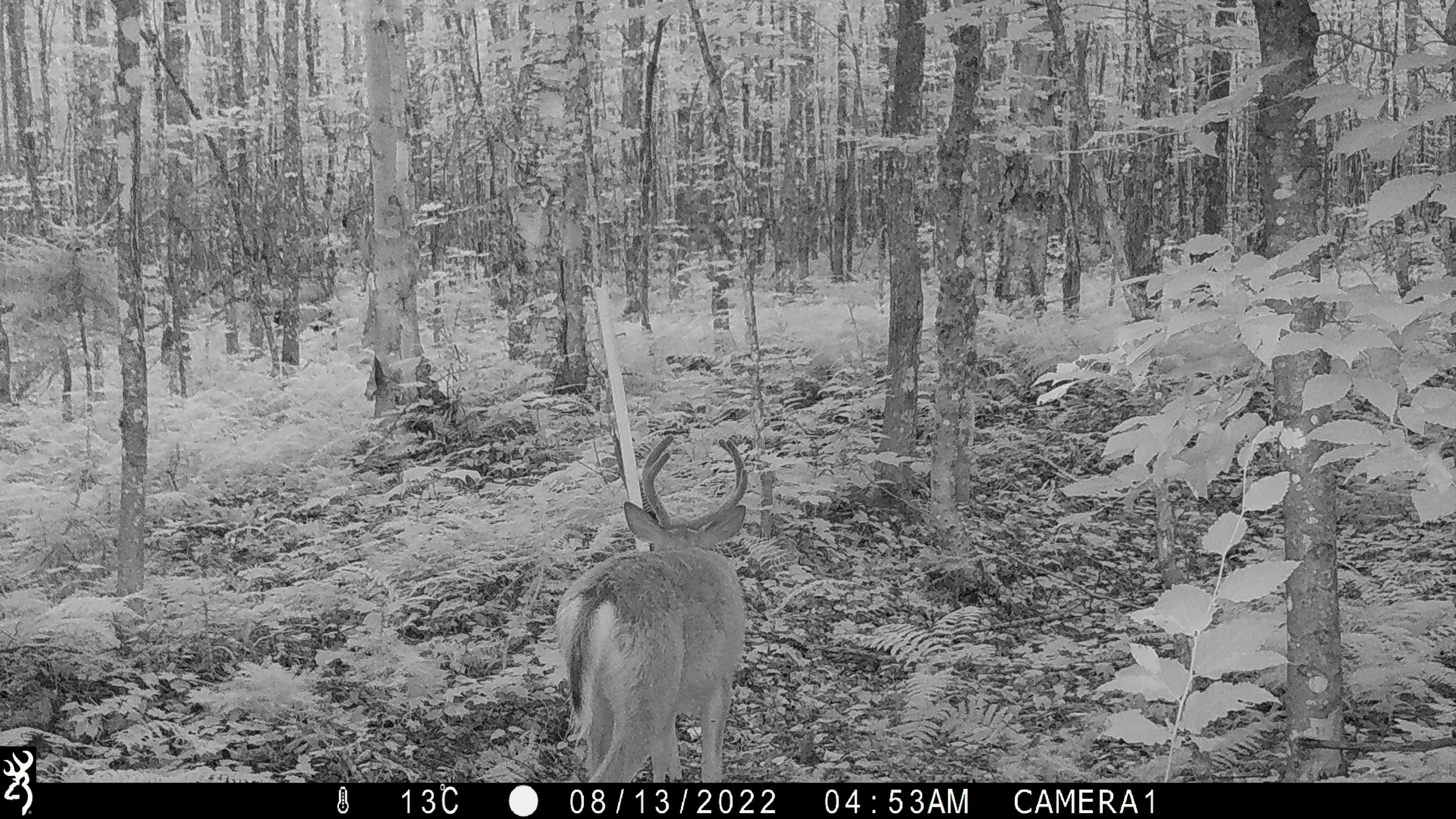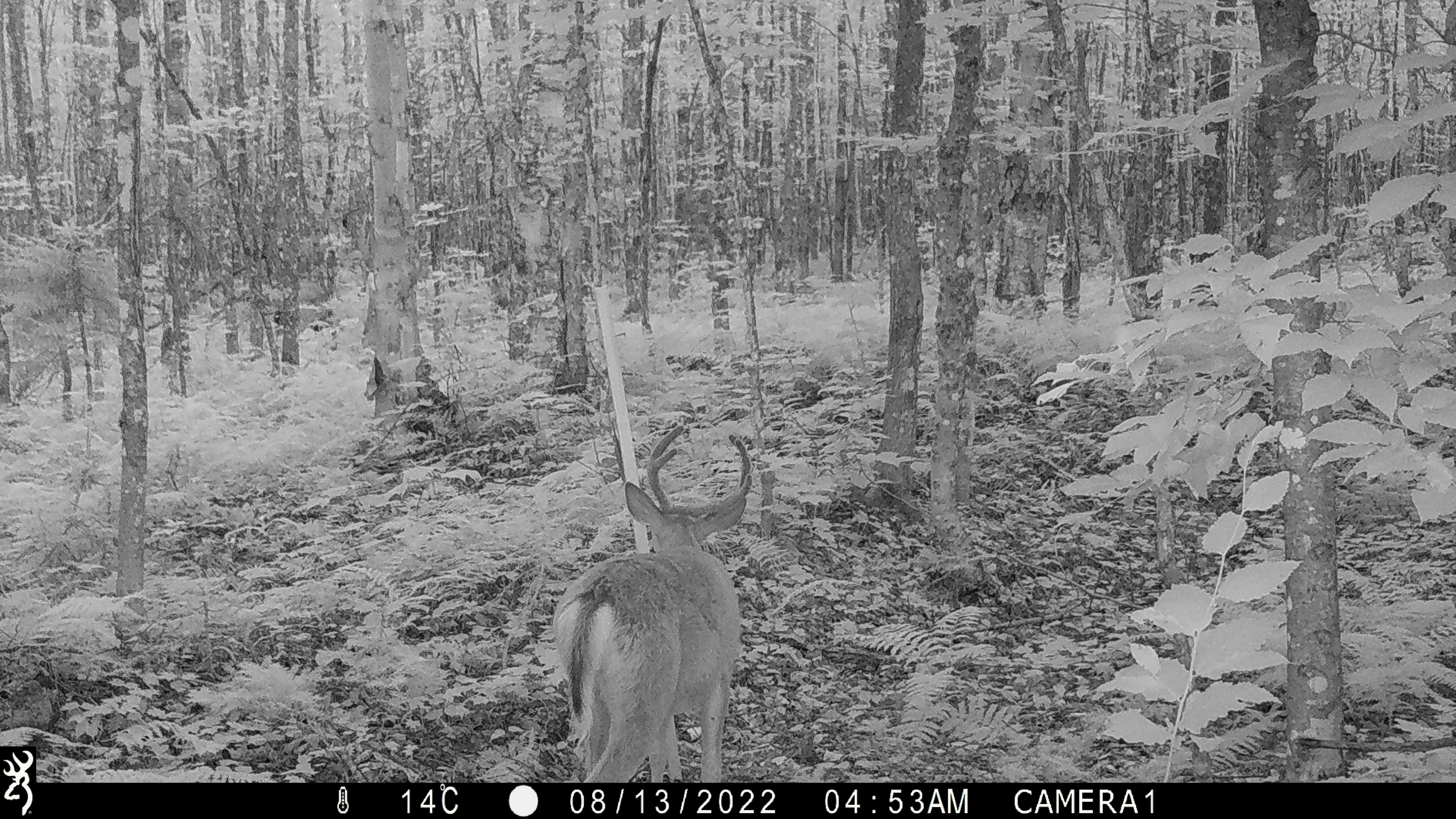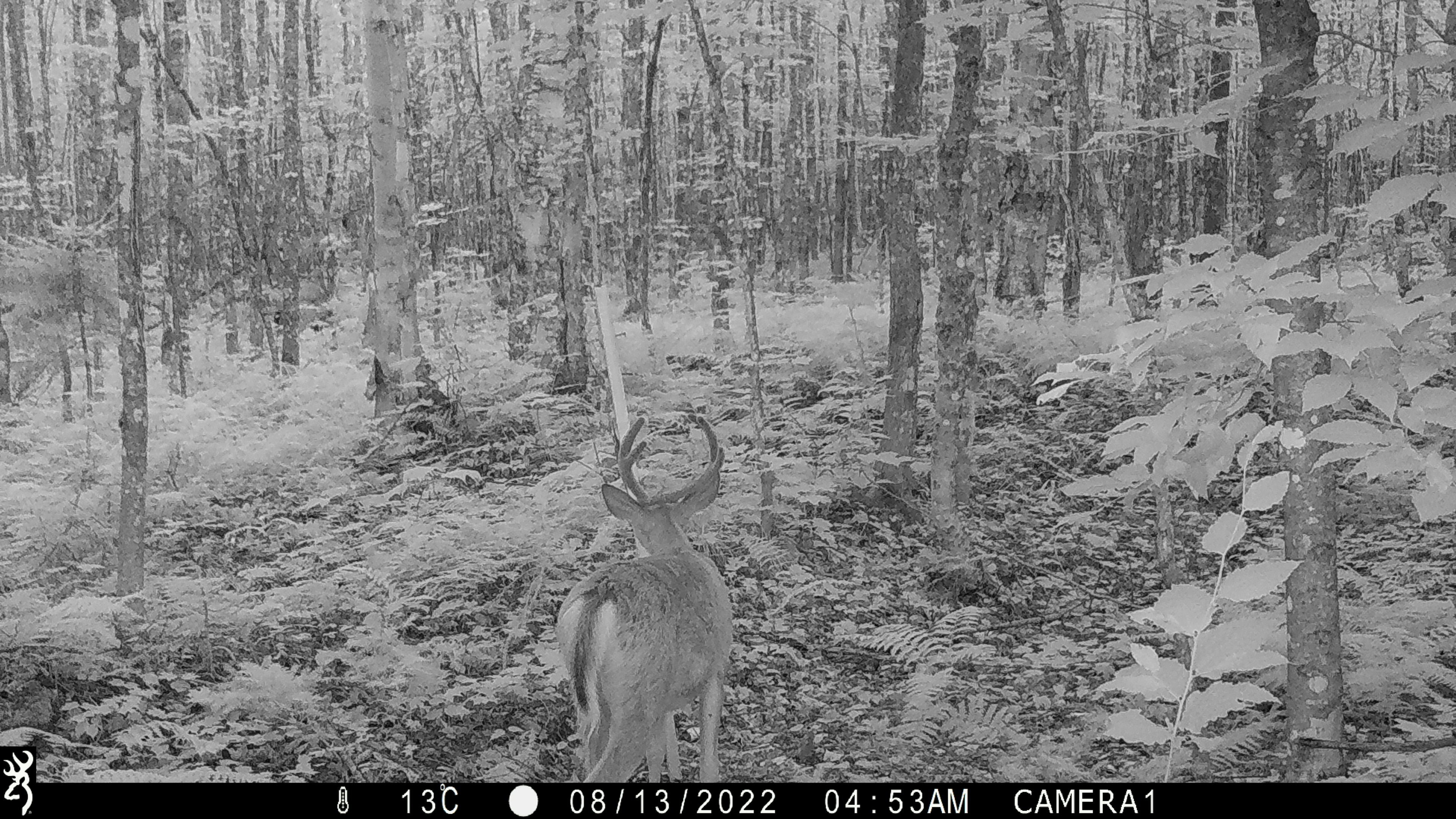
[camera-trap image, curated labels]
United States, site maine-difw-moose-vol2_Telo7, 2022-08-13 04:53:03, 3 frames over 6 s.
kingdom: Animalia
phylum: Chordata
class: Mammalia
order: Artiodactyla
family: Cervidae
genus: Odocoileus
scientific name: Odocoileus virginianus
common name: white-tailed deer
White-tailed deer (Odocoileus virginianus).